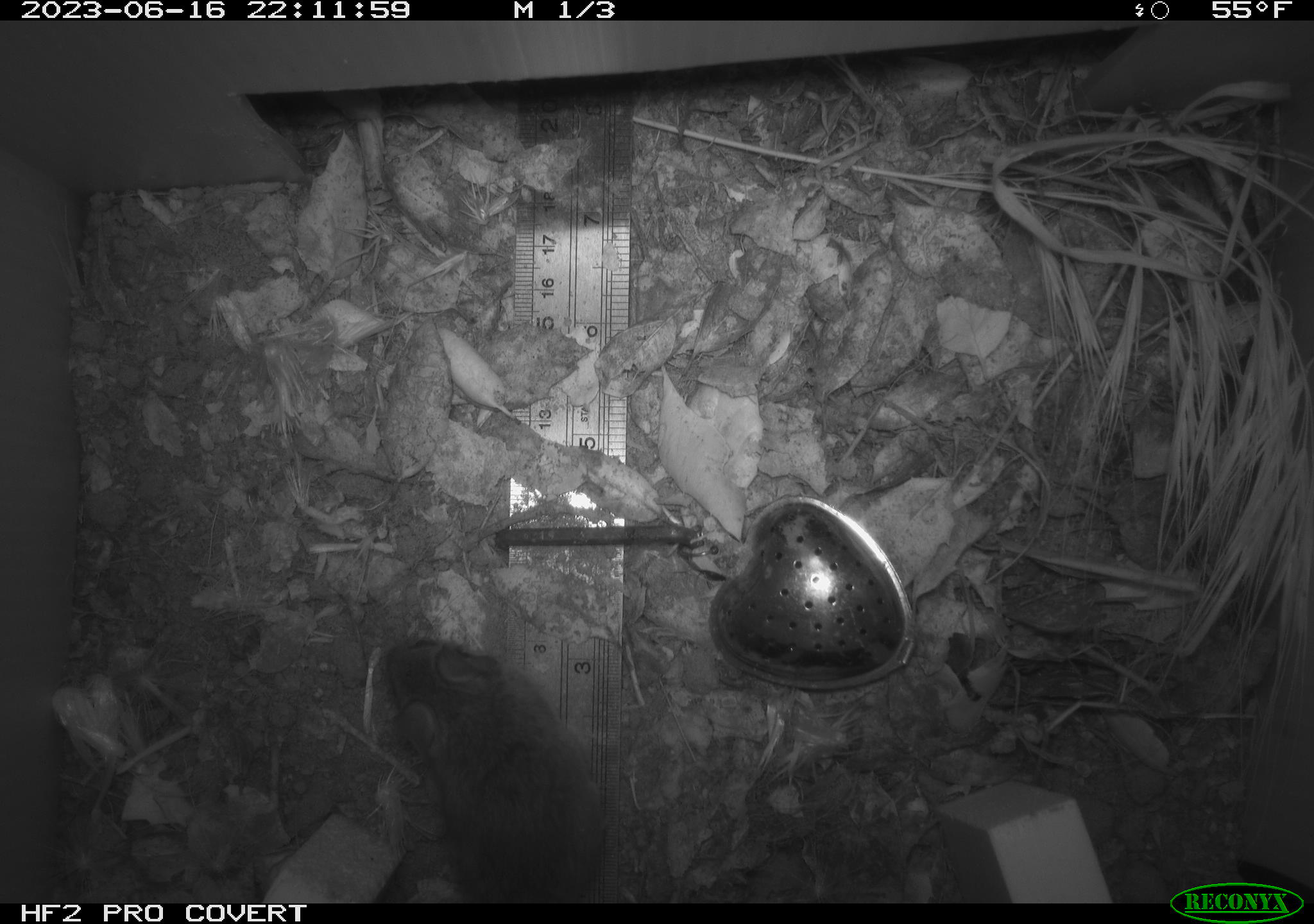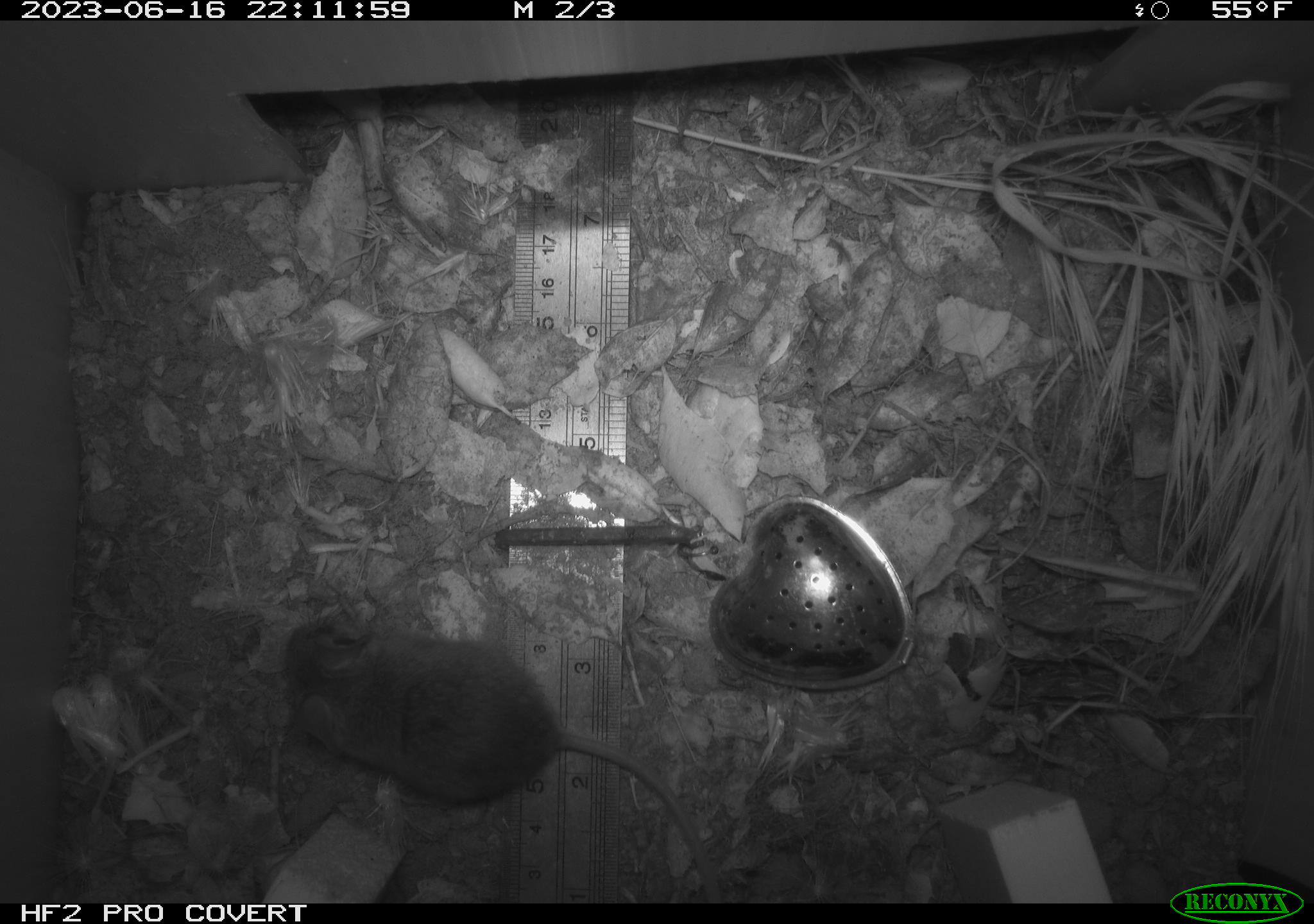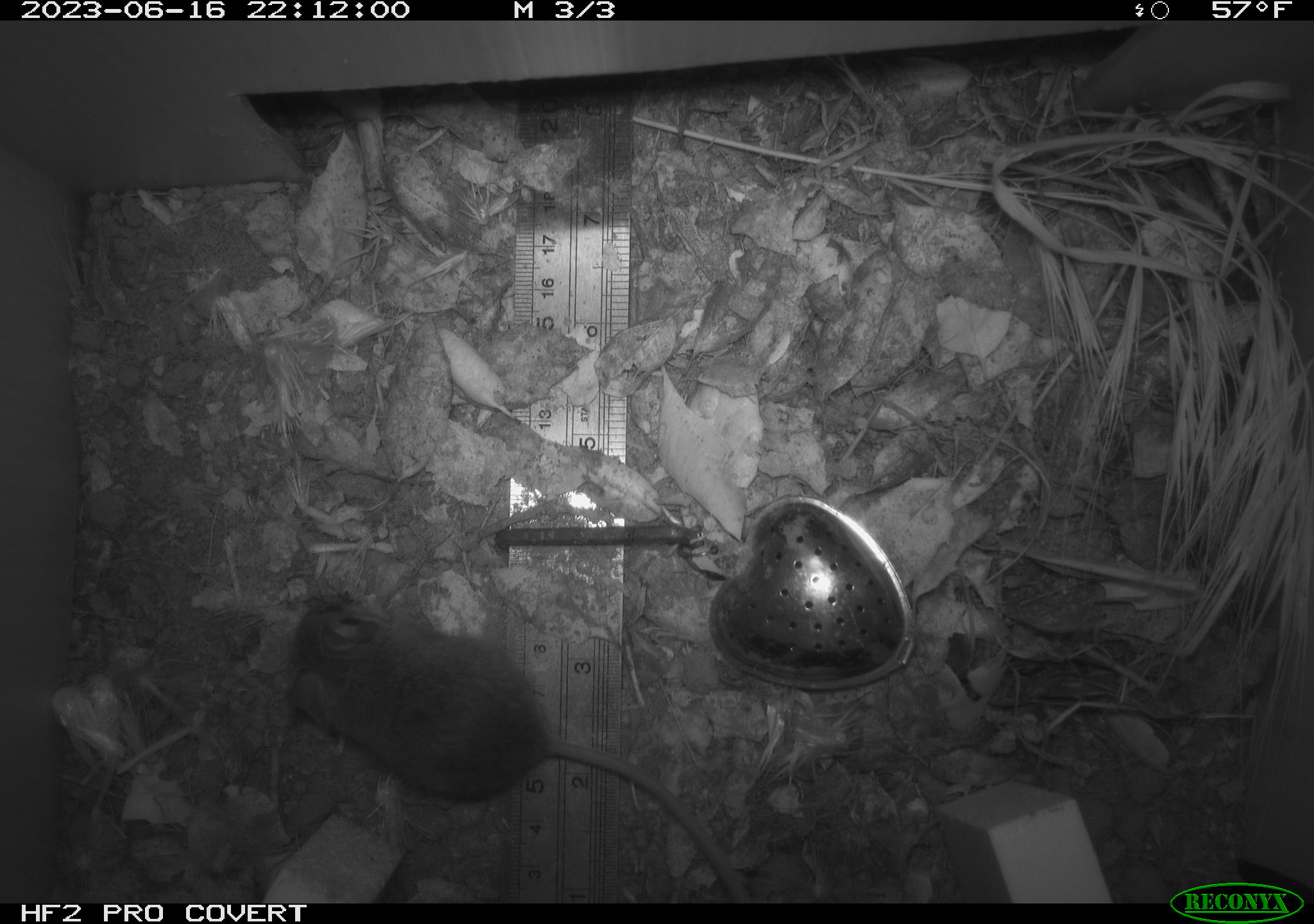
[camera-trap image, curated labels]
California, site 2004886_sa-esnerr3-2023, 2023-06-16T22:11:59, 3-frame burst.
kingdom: Animalia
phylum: Chordata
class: Mammalia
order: Rodentia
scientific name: Rodentia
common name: mouse species